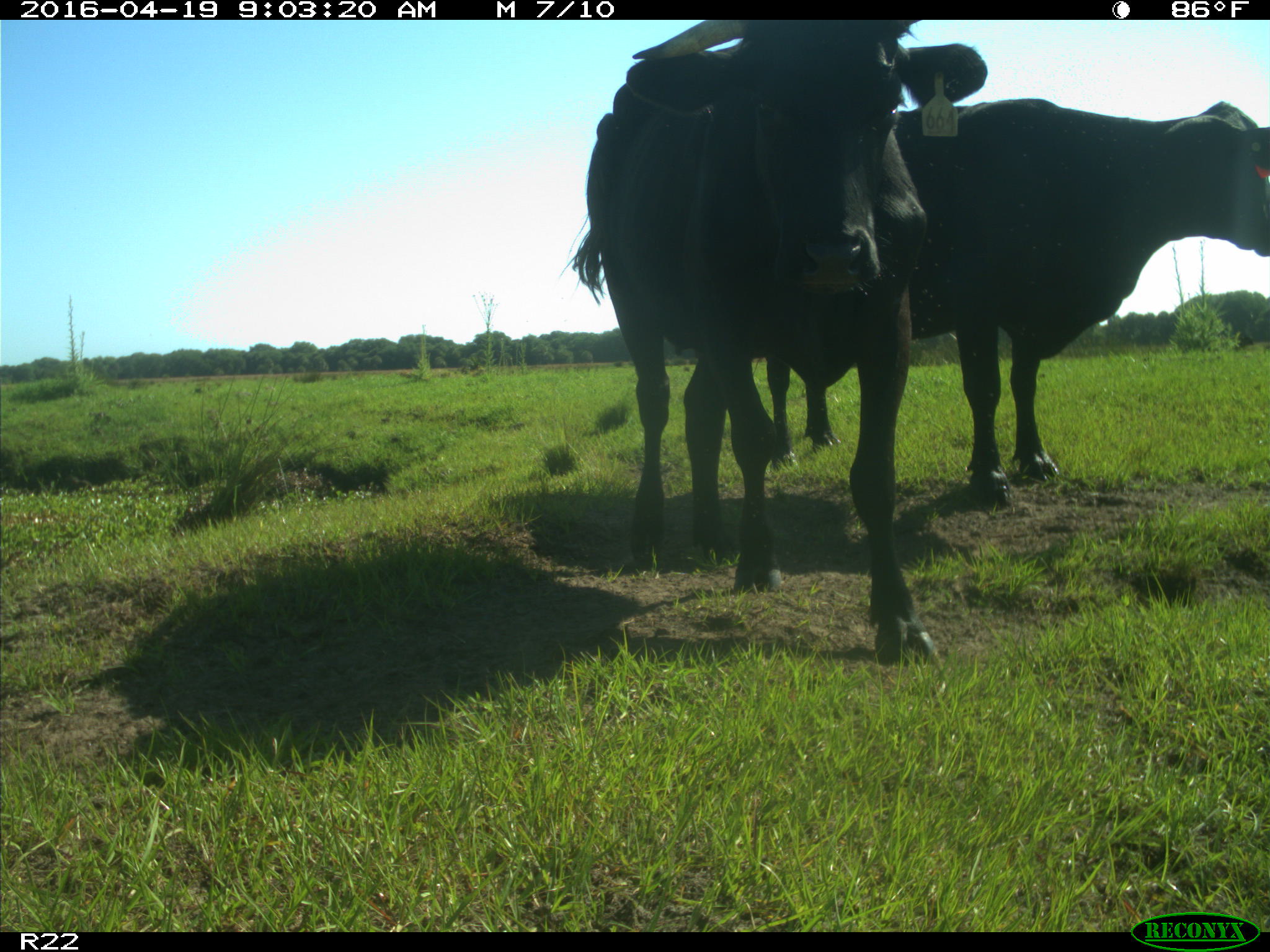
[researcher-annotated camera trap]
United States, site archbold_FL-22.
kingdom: Animalia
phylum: Chordata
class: Mammalia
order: Artiodactyla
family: Bovidae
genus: Bos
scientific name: Bos taurus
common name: domestic cow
Bos taurus (domestic cow).